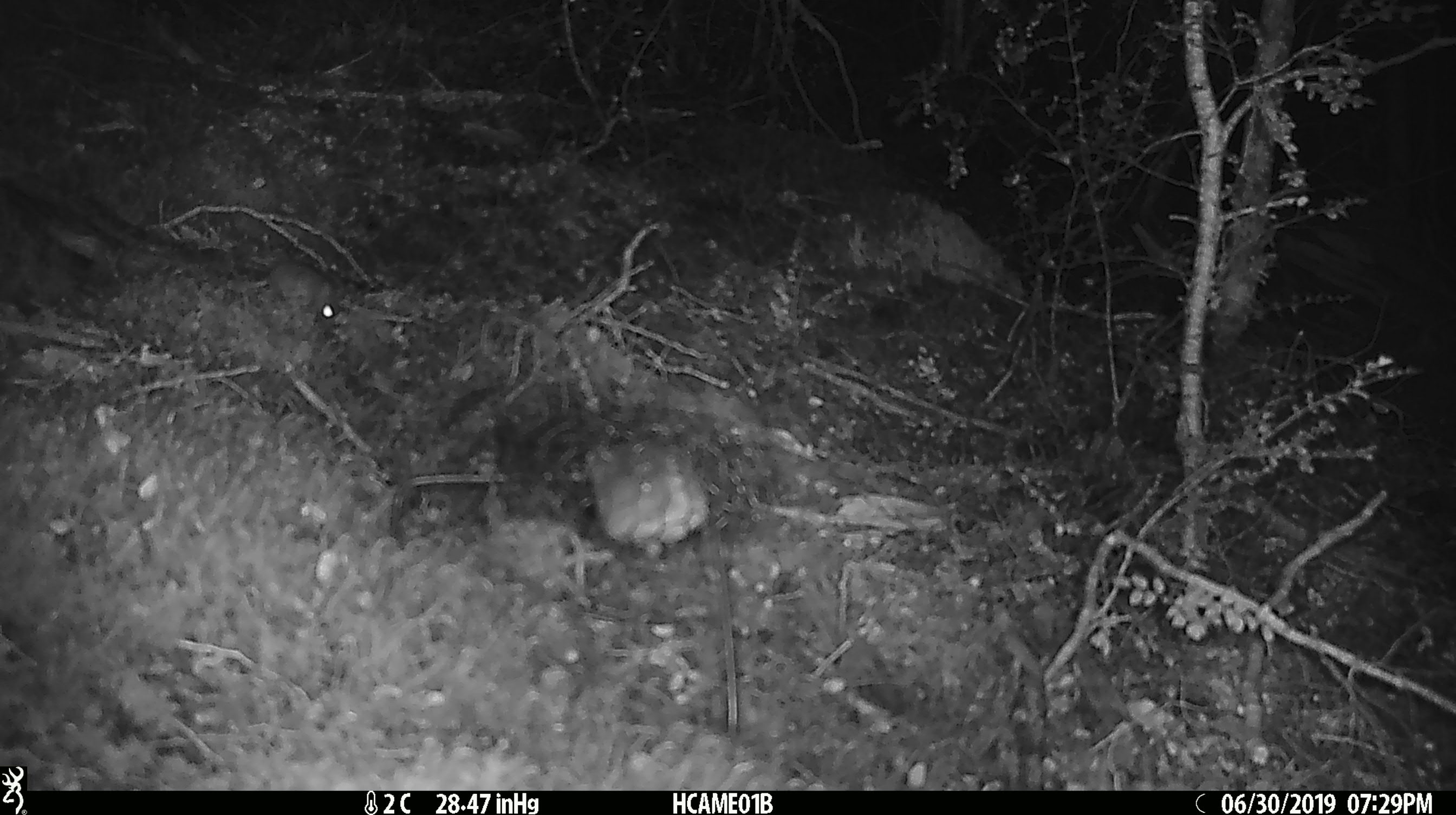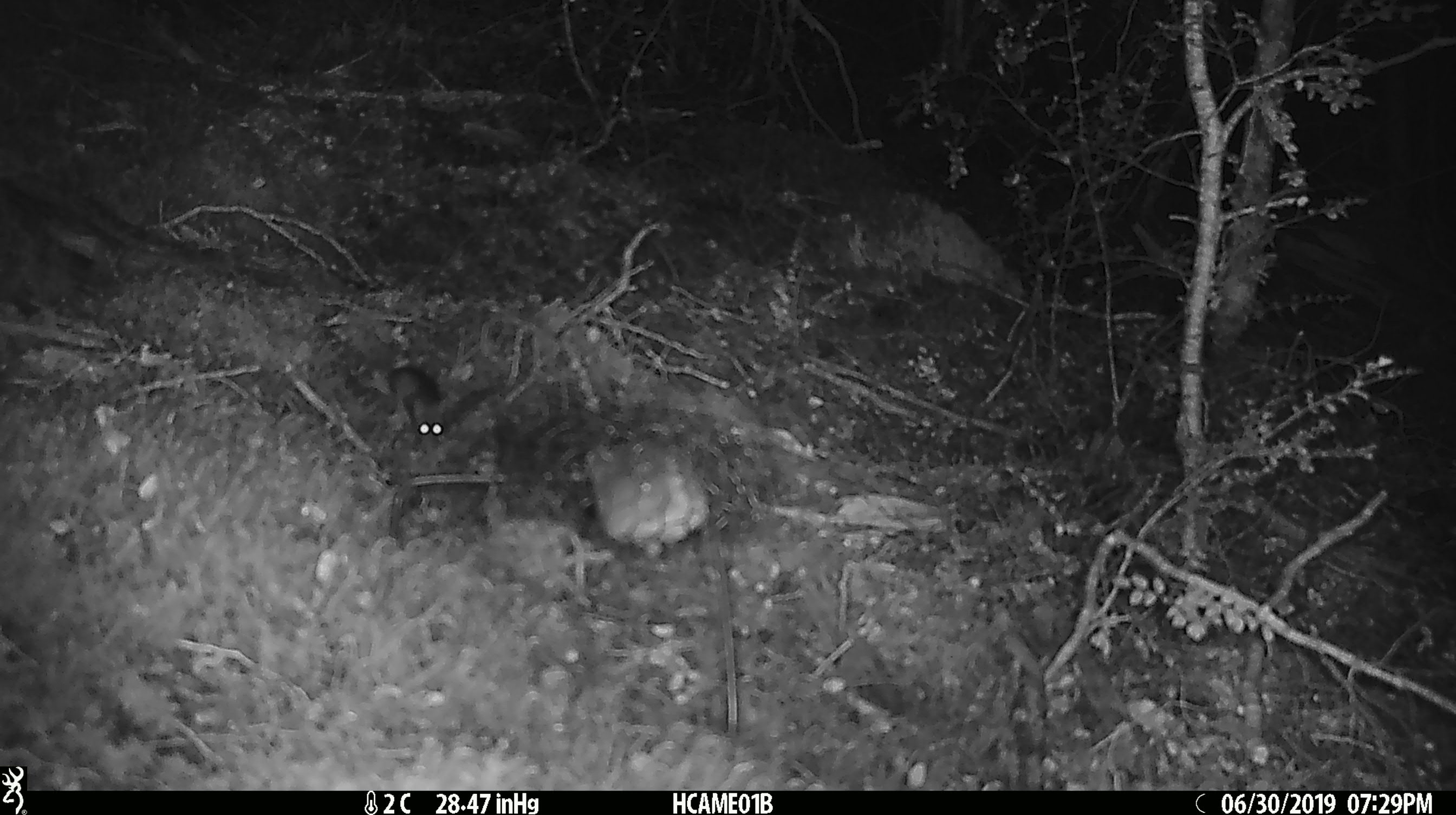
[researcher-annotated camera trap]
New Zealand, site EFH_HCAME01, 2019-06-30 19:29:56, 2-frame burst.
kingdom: Animalia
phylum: Chordata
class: Mammalia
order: Rodentia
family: Muridae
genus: Mus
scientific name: Mus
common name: mouse